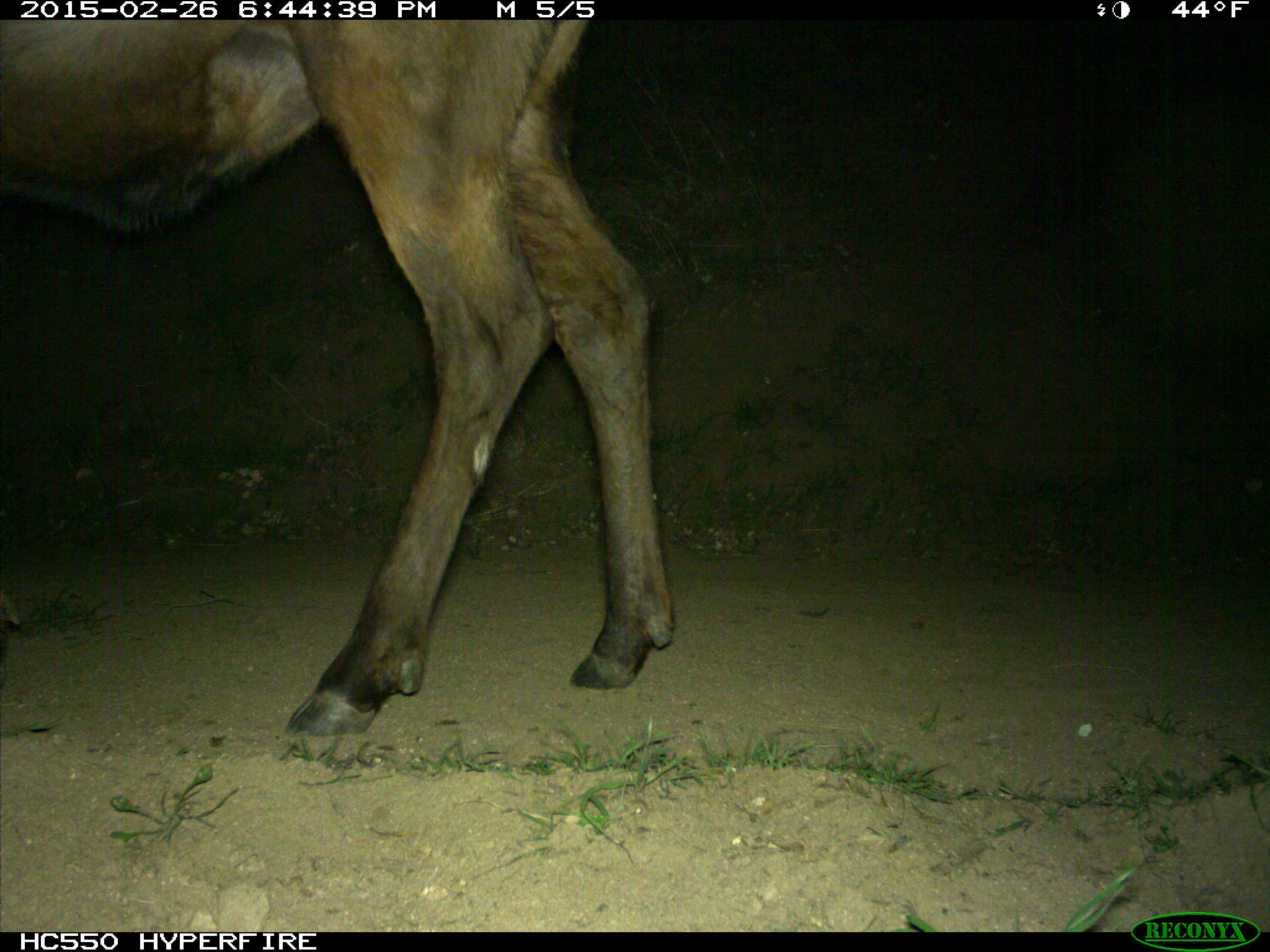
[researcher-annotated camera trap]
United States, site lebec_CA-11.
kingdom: Animalia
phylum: Chordata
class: Mammalia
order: Artiodactyla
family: Cervidae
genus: Cervus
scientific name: Cervus canadensis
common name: elk